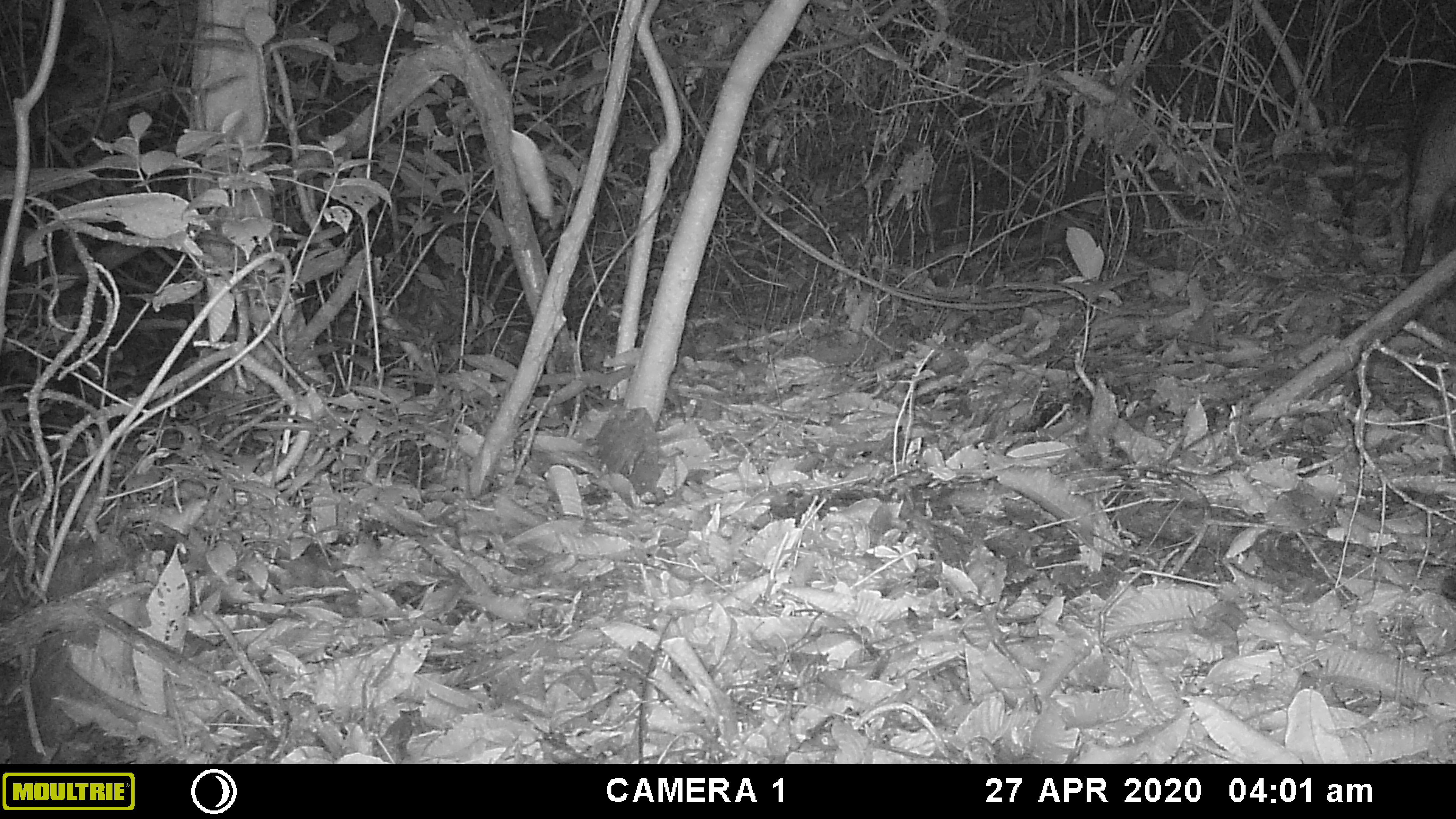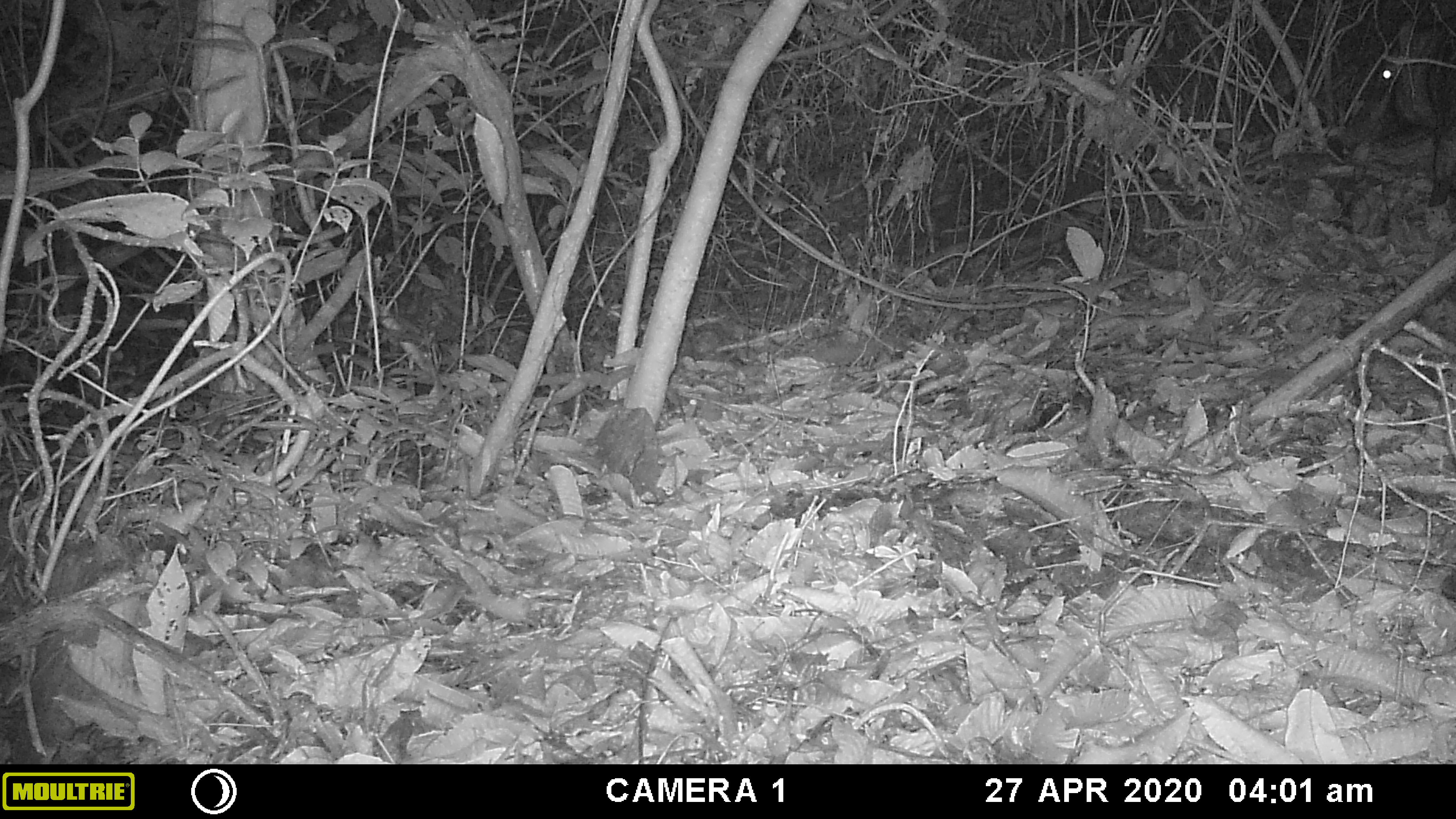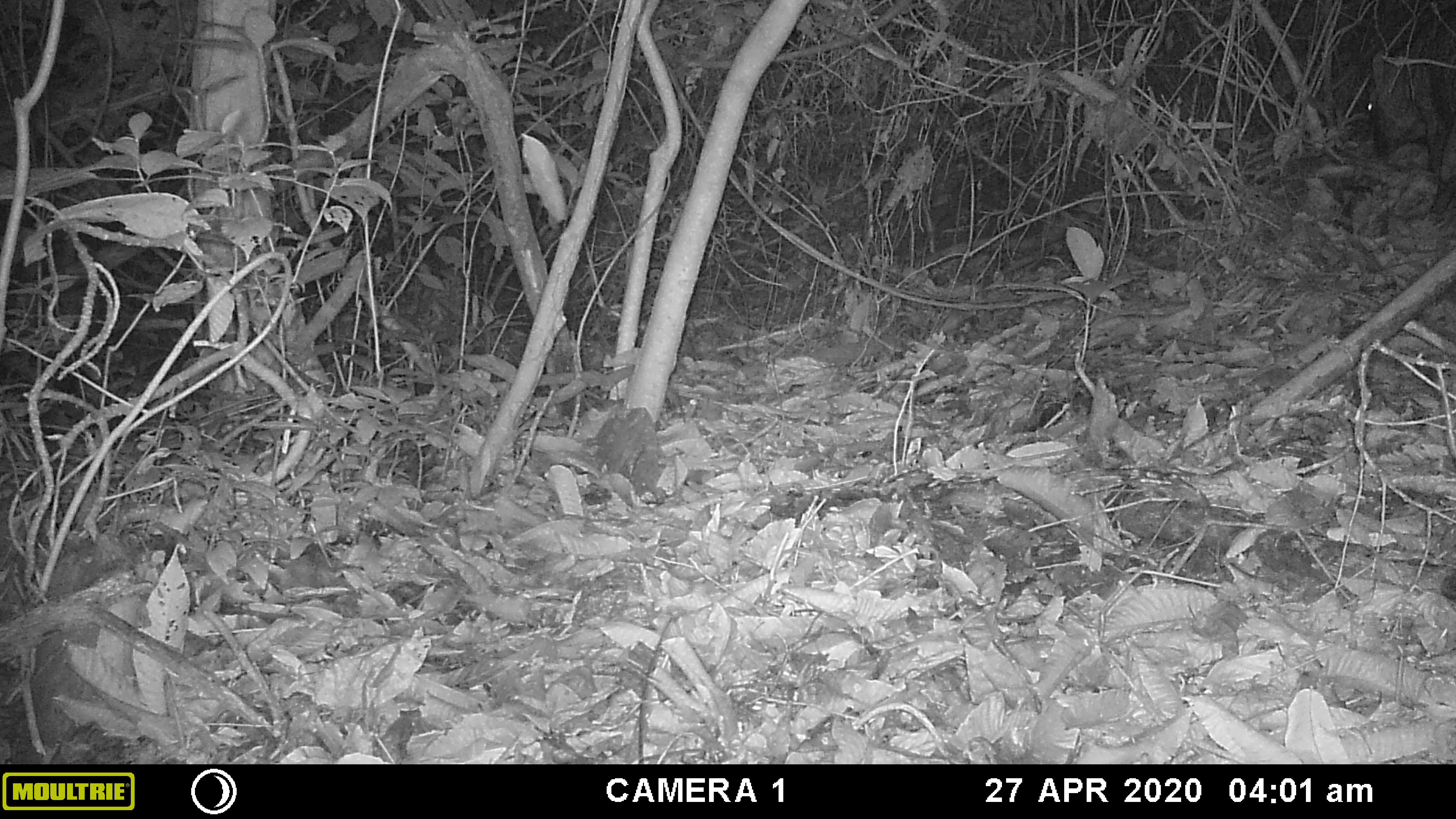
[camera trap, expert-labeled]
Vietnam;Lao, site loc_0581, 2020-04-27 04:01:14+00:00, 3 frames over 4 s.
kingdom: Animalia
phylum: Chordata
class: Mammalia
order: Artiodactyla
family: Suidae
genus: Sus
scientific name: Sus scrofa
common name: eurasian wild pig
Eurasian wild pig (Sus scrofa). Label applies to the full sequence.